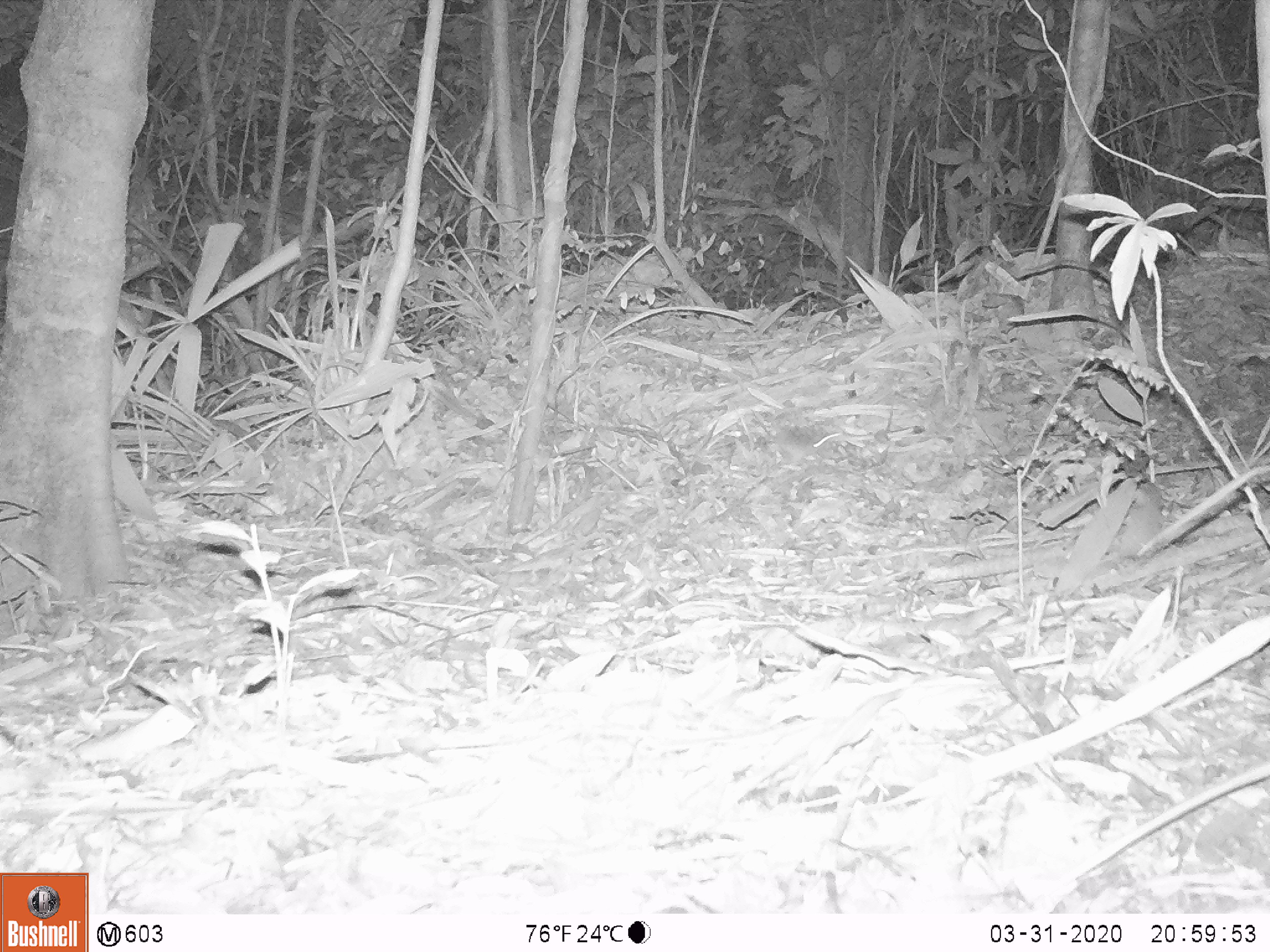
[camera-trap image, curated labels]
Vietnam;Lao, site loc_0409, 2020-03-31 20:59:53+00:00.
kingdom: Animalia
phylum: Chordata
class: Mammalia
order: Rodentia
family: Muridae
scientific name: Muridae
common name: old-world mice and rats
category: unidentified murid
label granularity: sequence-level